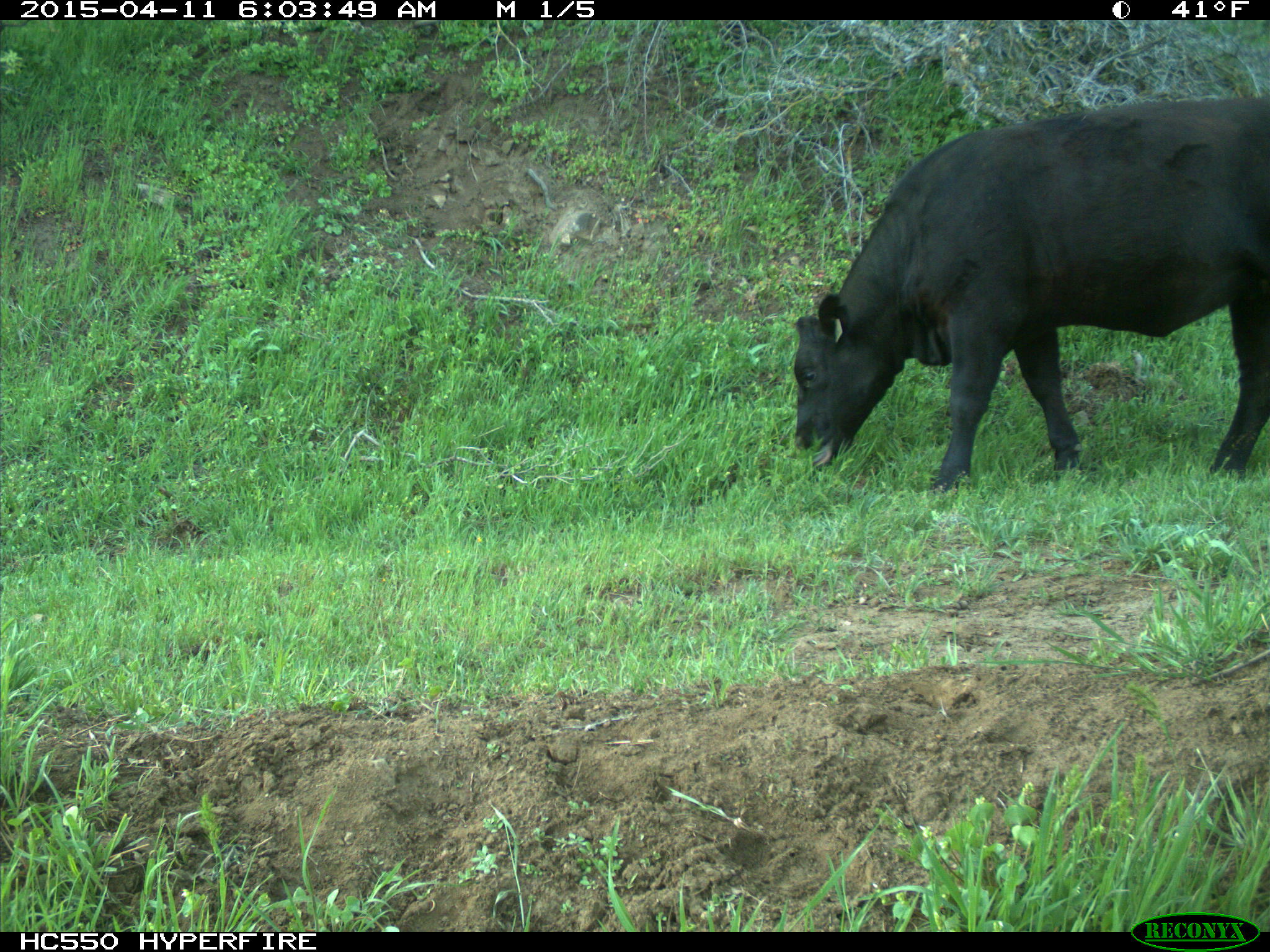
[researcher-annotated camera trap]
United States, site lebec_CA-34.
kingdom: Animalia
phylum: Chordata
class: Mammalia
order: Artiodactyla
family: Bovidae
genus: Bos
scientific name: Bos taurus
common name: domestic cow